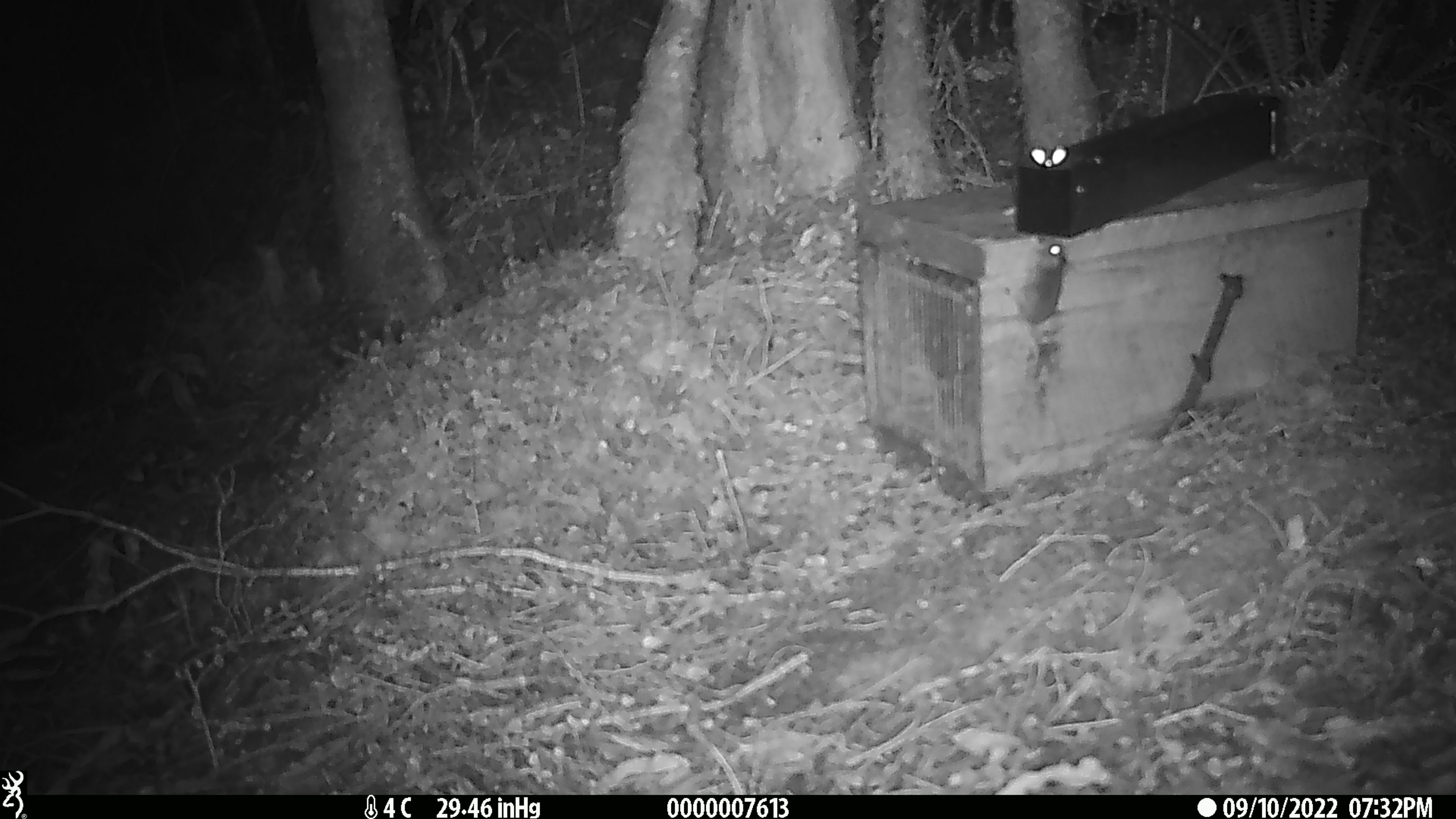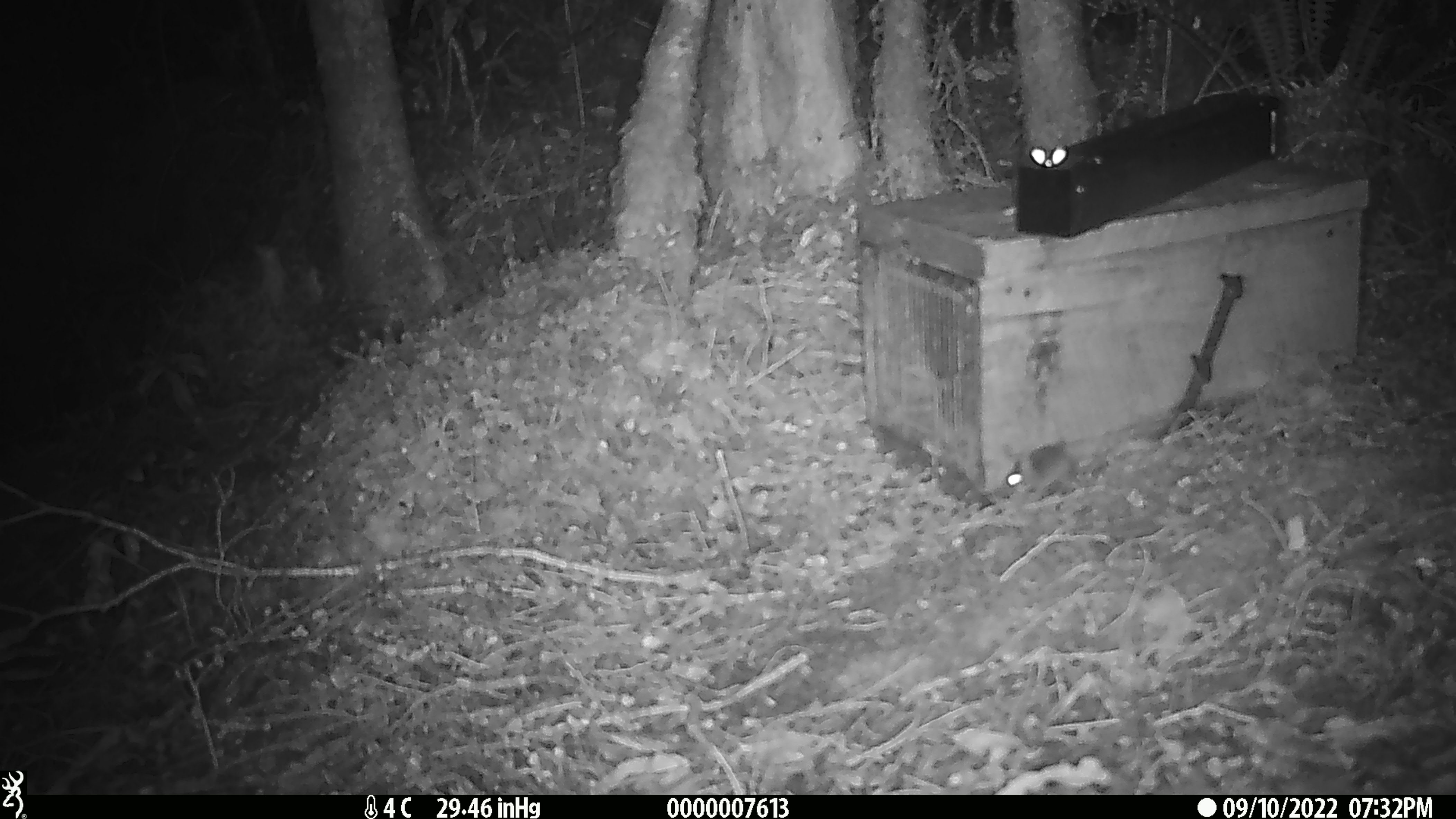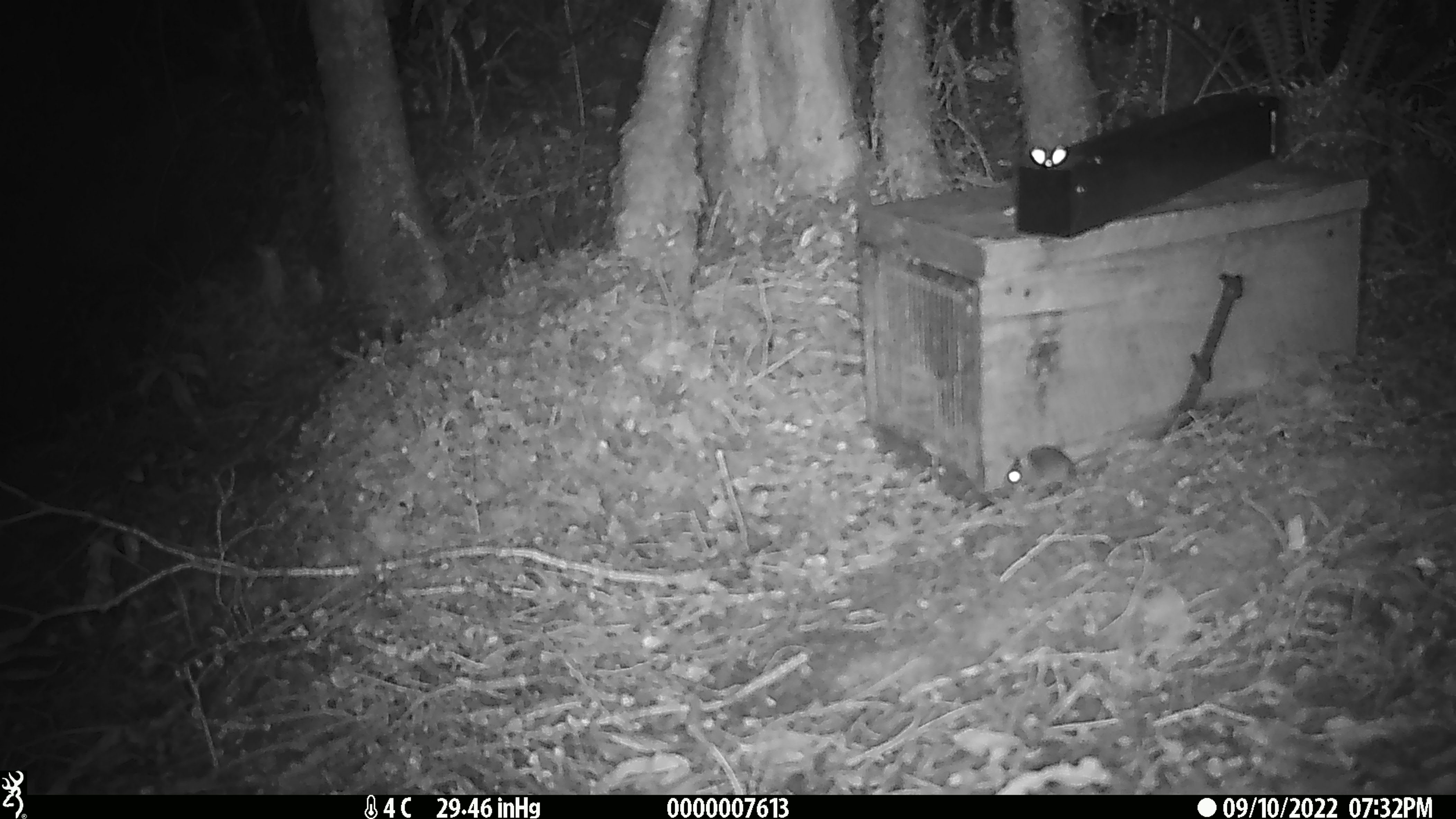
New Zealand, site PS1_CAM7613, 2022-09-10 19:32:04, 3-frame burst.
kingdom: Animalia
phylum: Chordata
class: Mammalia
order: Rodentia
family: Muridae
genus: Mus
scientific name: Mus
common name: mouse